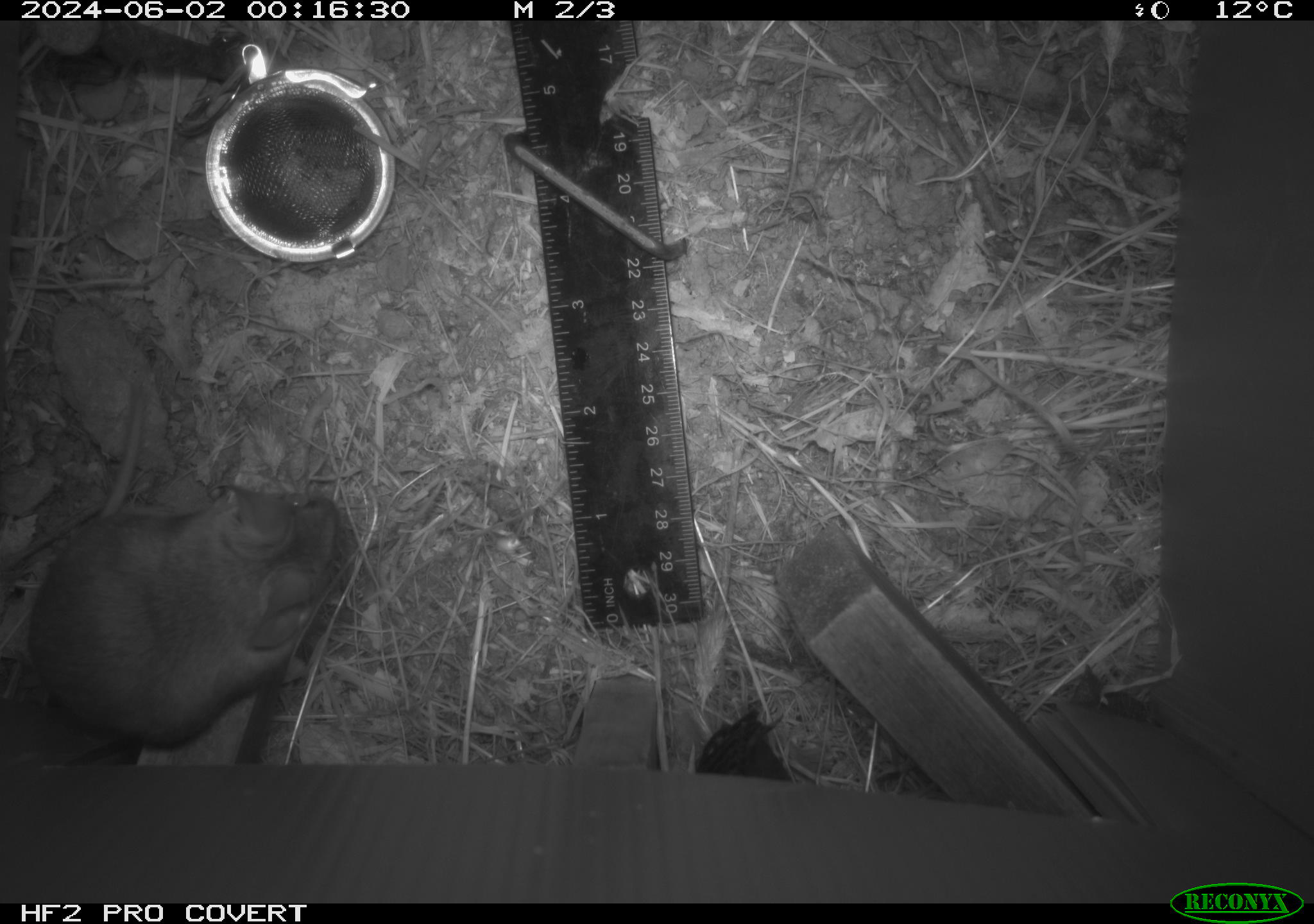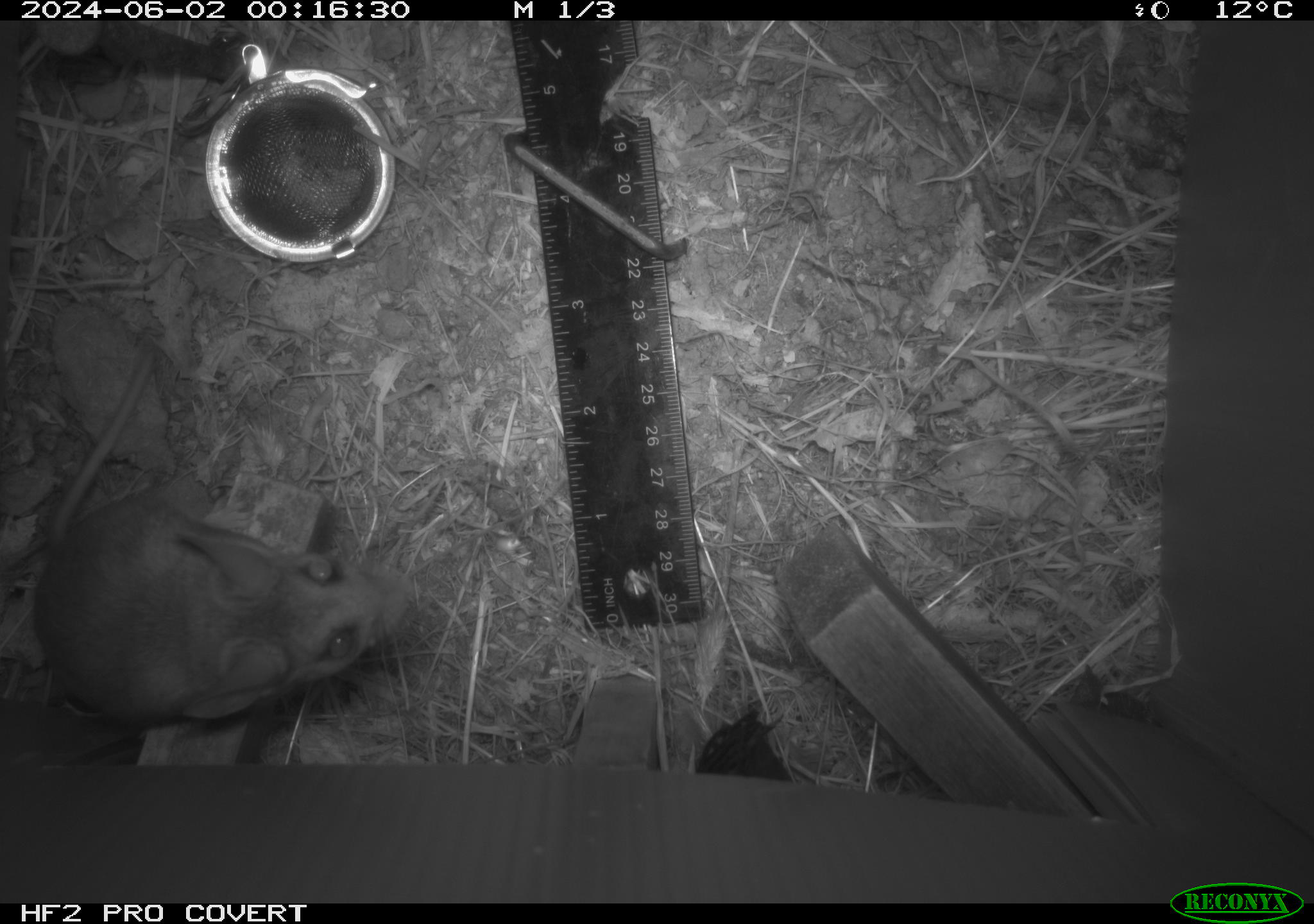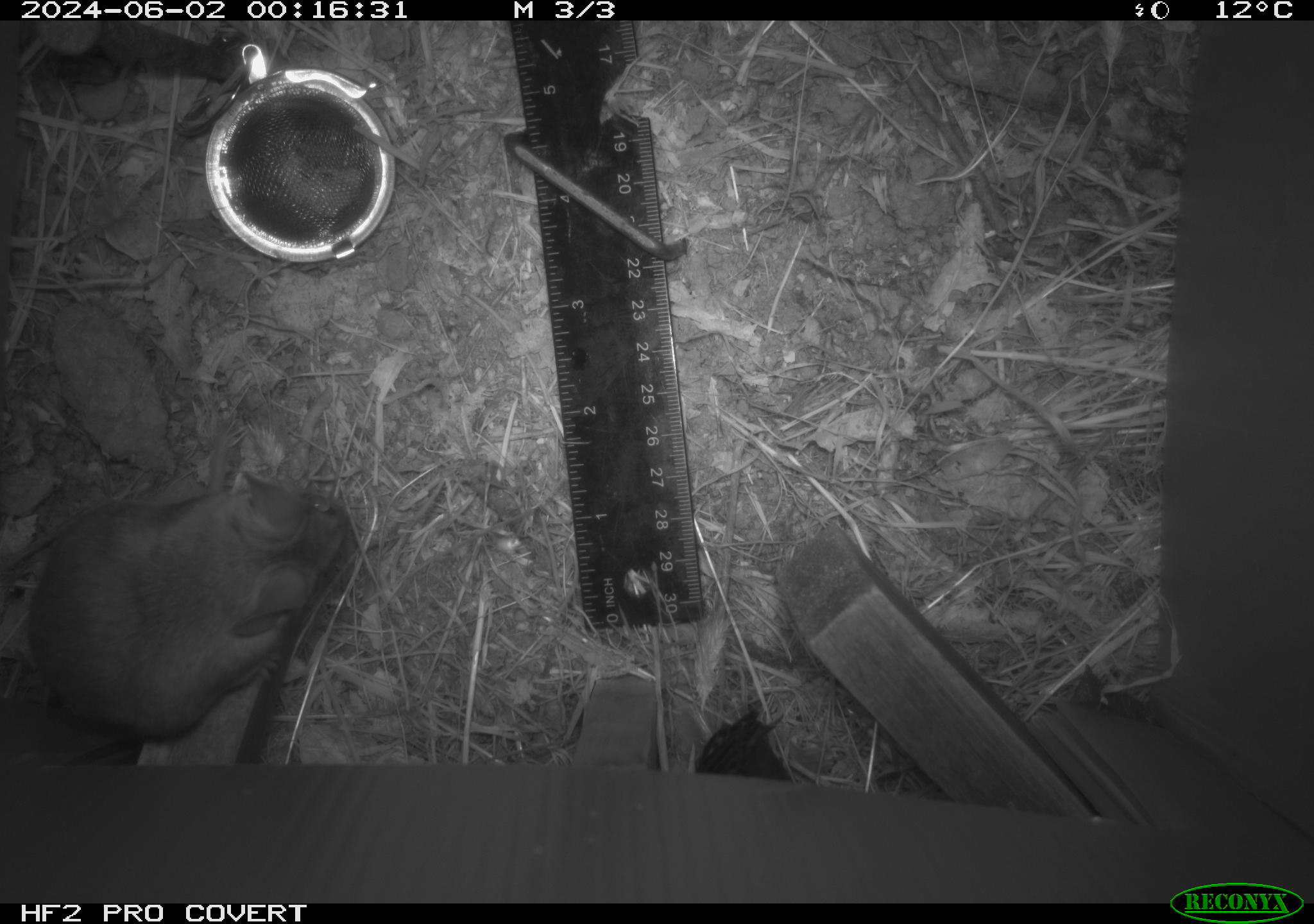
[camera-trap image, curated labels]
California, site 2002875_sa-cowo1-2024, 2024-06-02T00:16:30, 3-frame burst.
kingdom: Animalia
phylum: Chordata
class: Mammalia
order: Rodentia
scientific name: Rodentia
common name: rodent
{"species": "rodent (Rodentia)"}